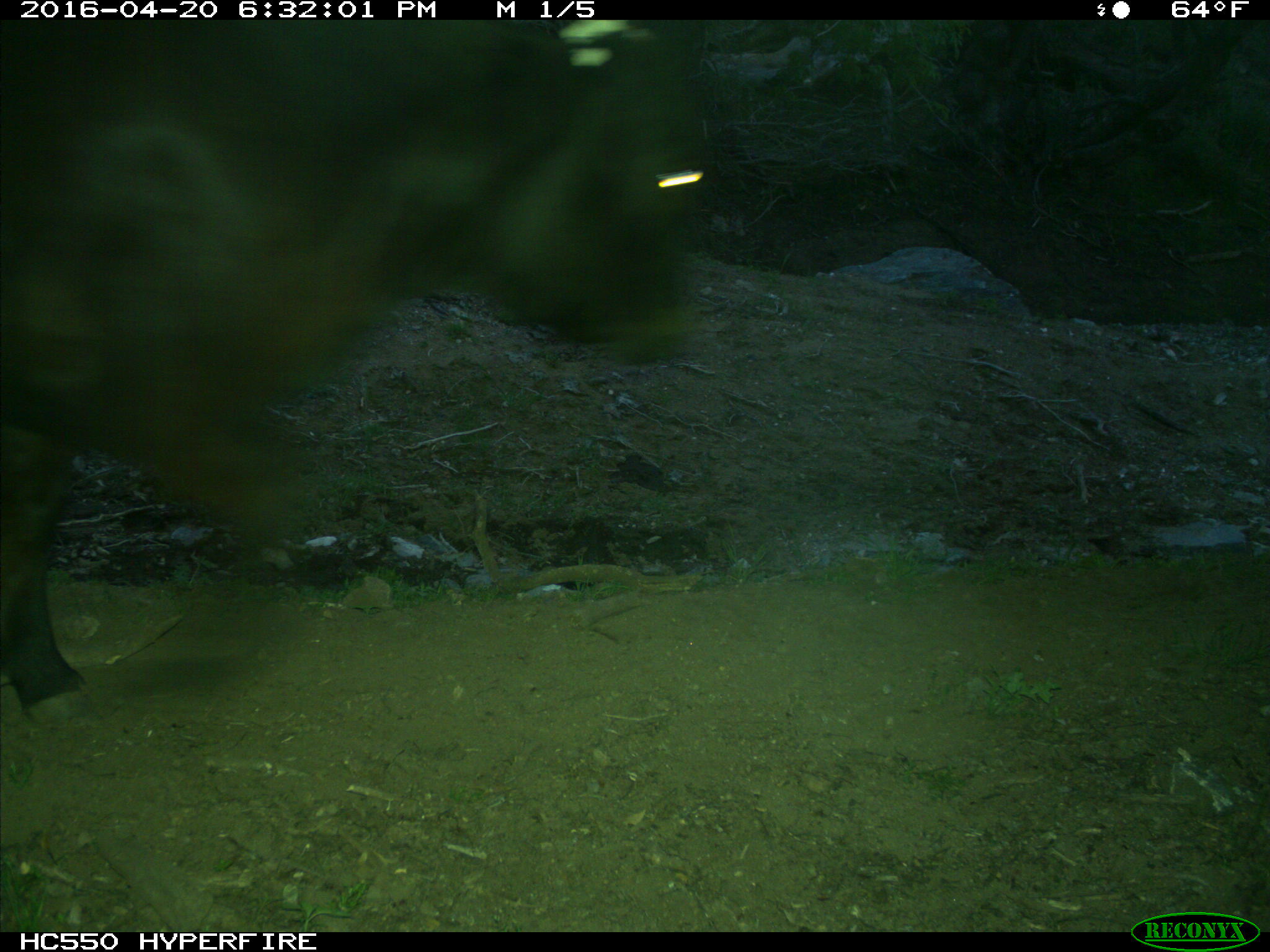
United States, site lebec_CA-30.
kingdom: Animalia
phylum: Chordata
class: Mammalia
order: Artiodactyla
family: Bovidae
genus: Bos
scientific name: Bos taurus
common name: domestic cow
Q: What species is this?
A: Bos taurus (domestic cow).